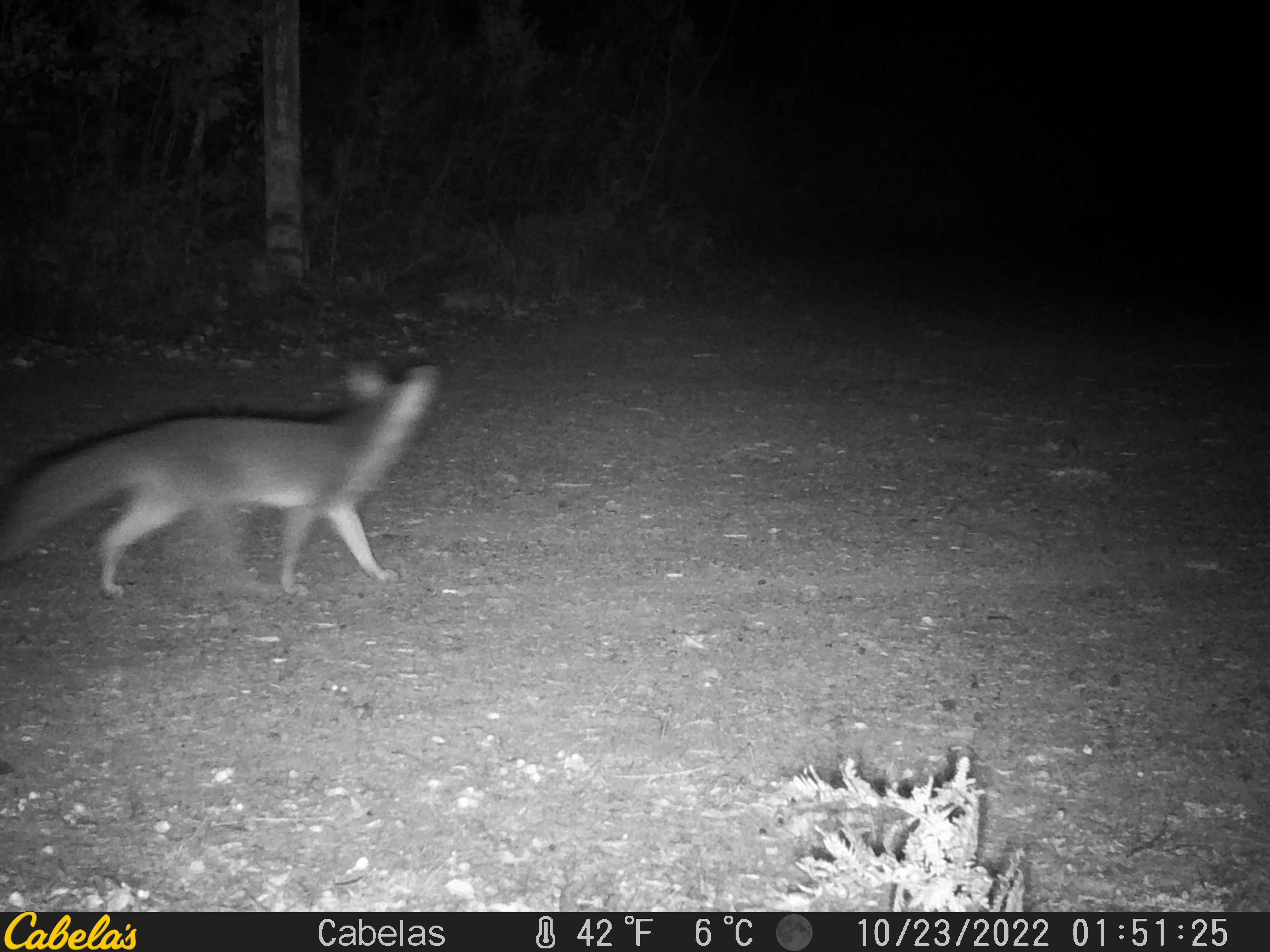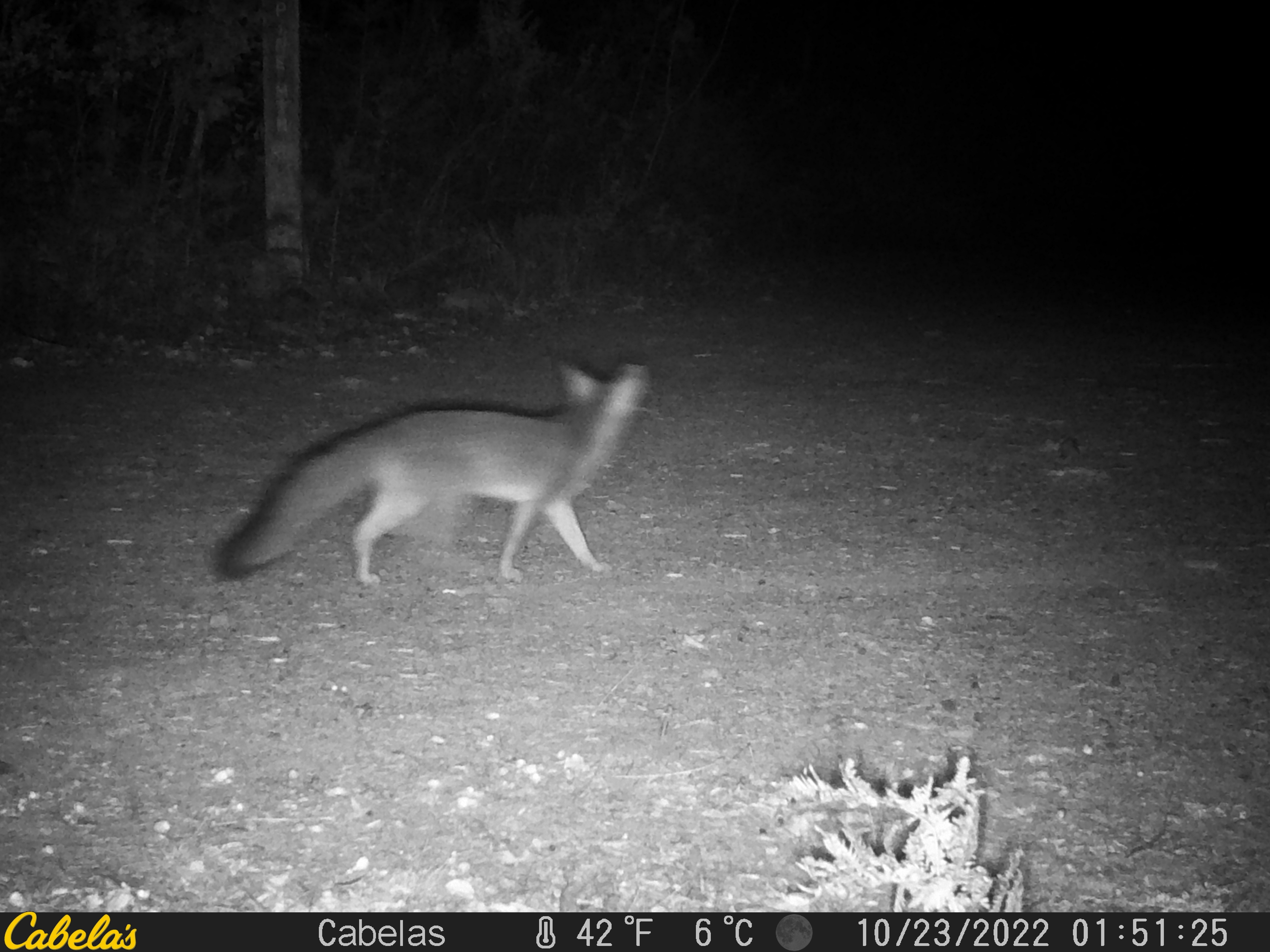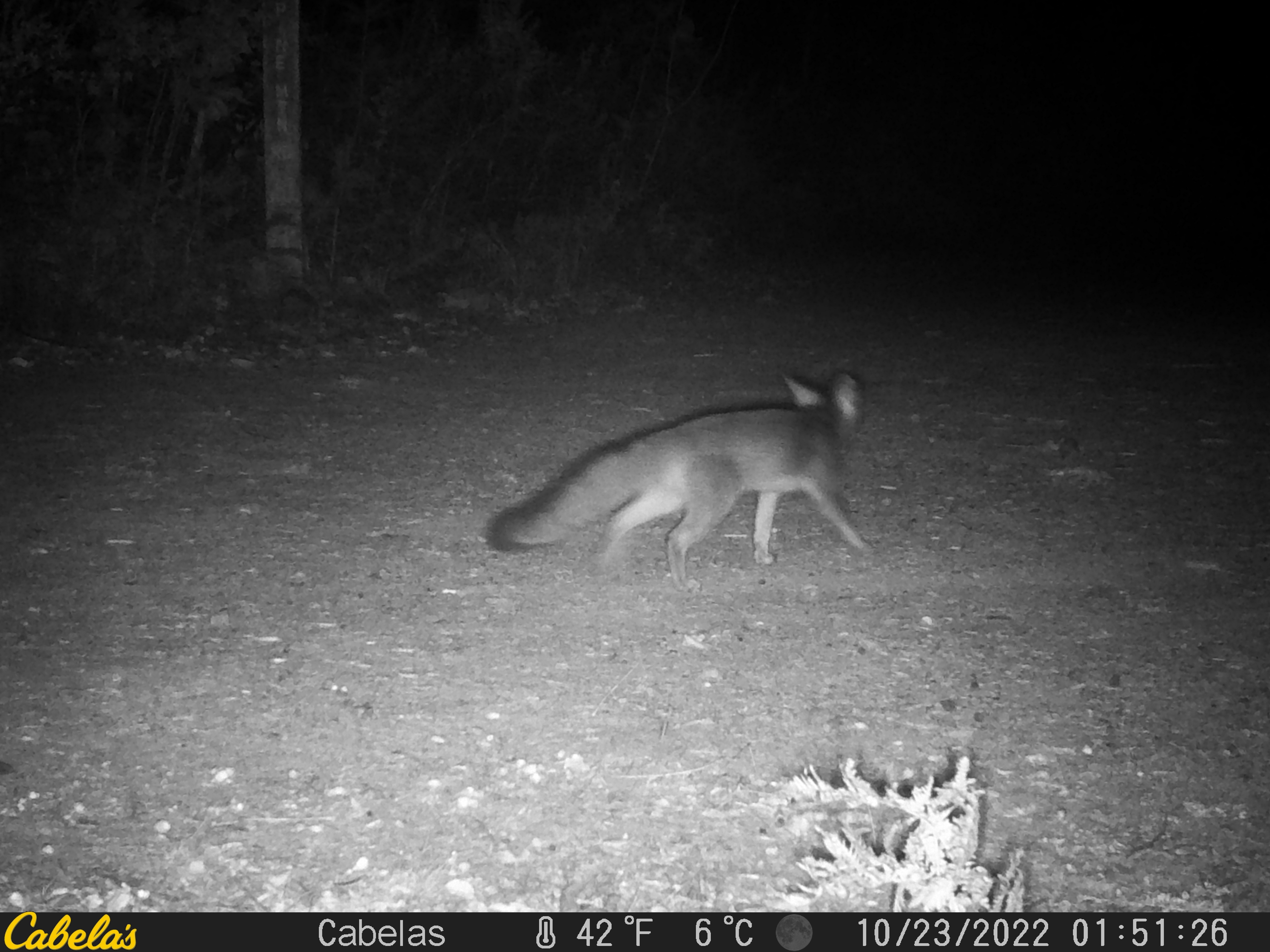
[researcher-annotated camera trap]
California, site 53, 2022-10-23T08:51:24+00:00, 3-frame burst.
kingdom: Animalia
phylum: Chordata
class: Mammalia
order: Carnivora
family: Canidae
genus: Urocyon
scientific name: Urocyon cinereoargenteus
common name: gray fox